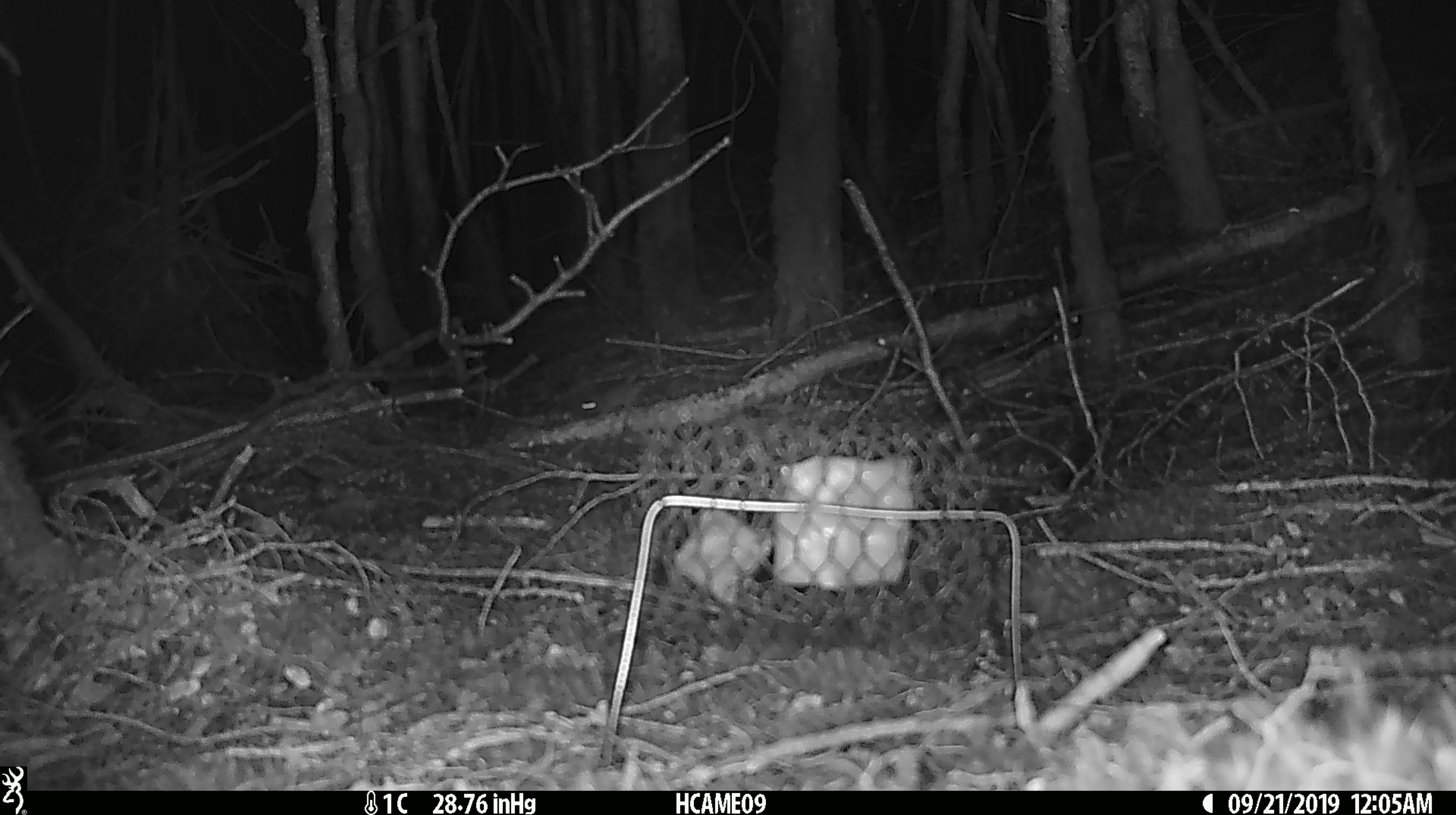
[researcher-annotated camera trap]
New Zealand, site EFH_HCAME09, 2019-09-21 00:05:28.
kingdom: Animalia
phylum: Chordata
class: Mammalia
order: Rodentia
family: Muridae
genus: Mus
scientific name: Mus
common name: mouse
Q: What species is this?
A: Mouse (Mus).